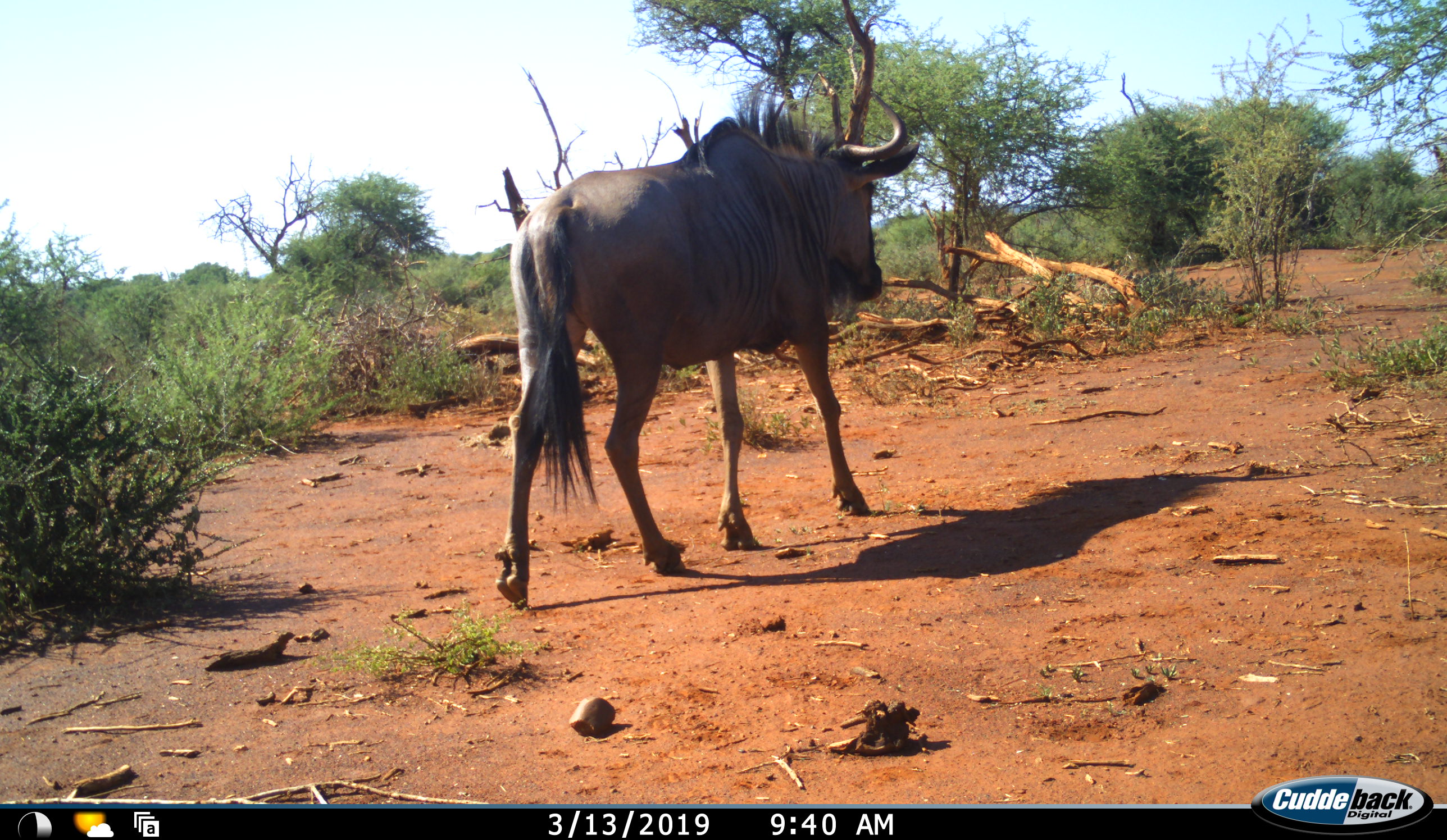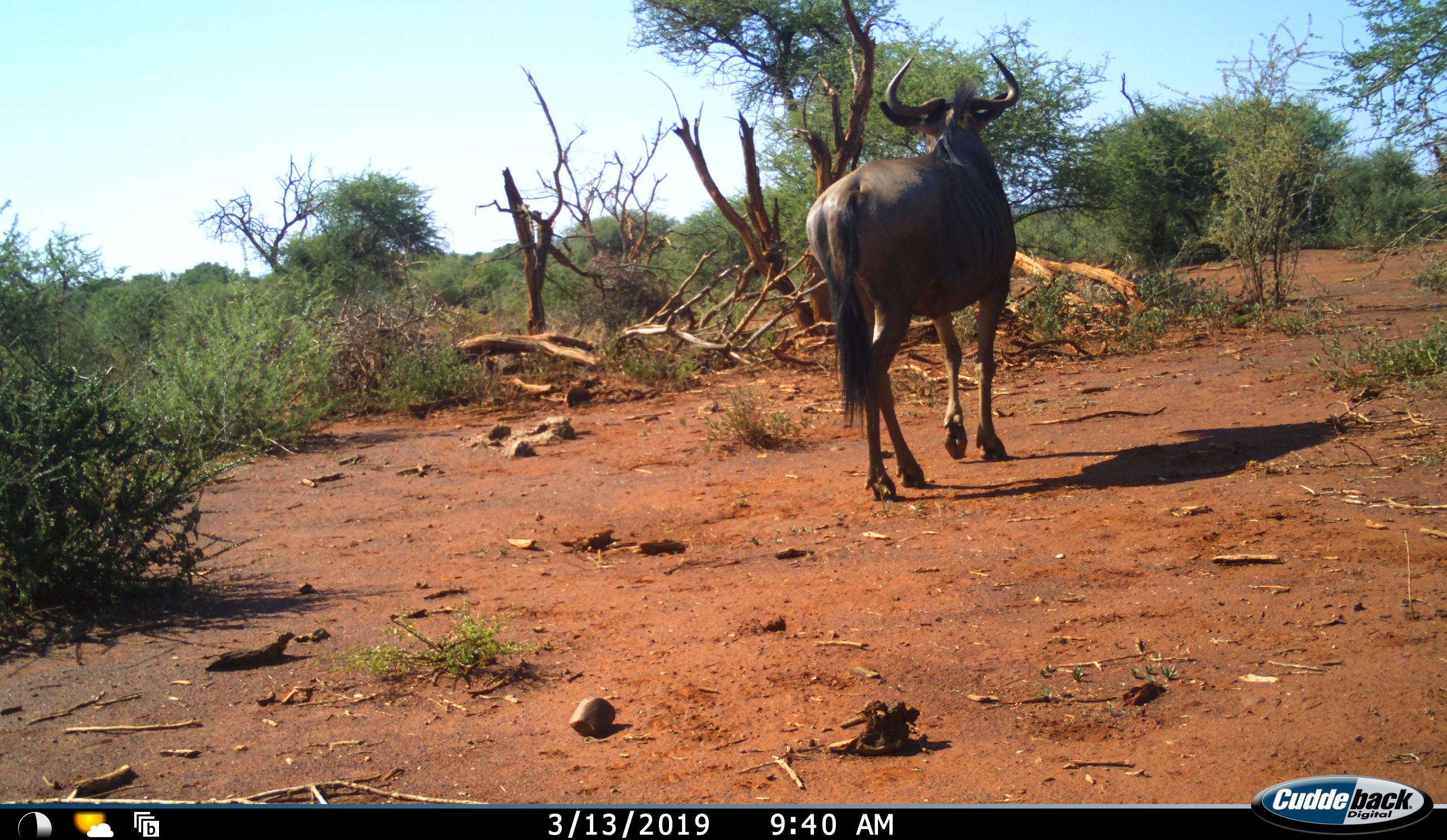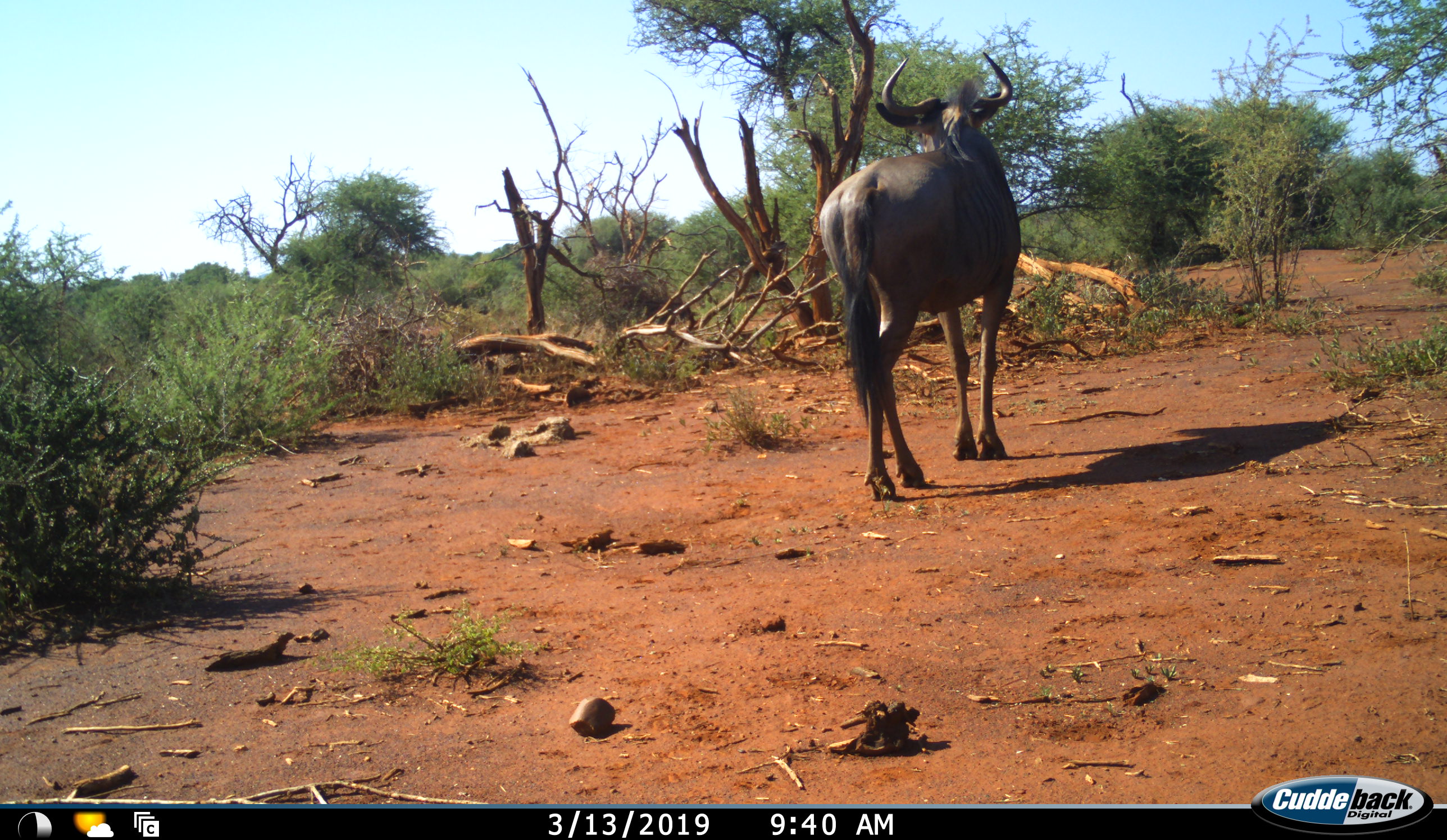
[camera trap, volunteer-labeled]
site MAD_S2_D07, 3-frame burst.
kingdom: Animalia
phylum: Chordata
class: Mammalia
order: Artiodactyla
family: Bovidae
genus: Connochaetes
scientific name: Connochaetes taurinus taurinus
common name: blue wildebeest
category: wildebeestblue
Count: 1.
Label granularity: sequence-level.